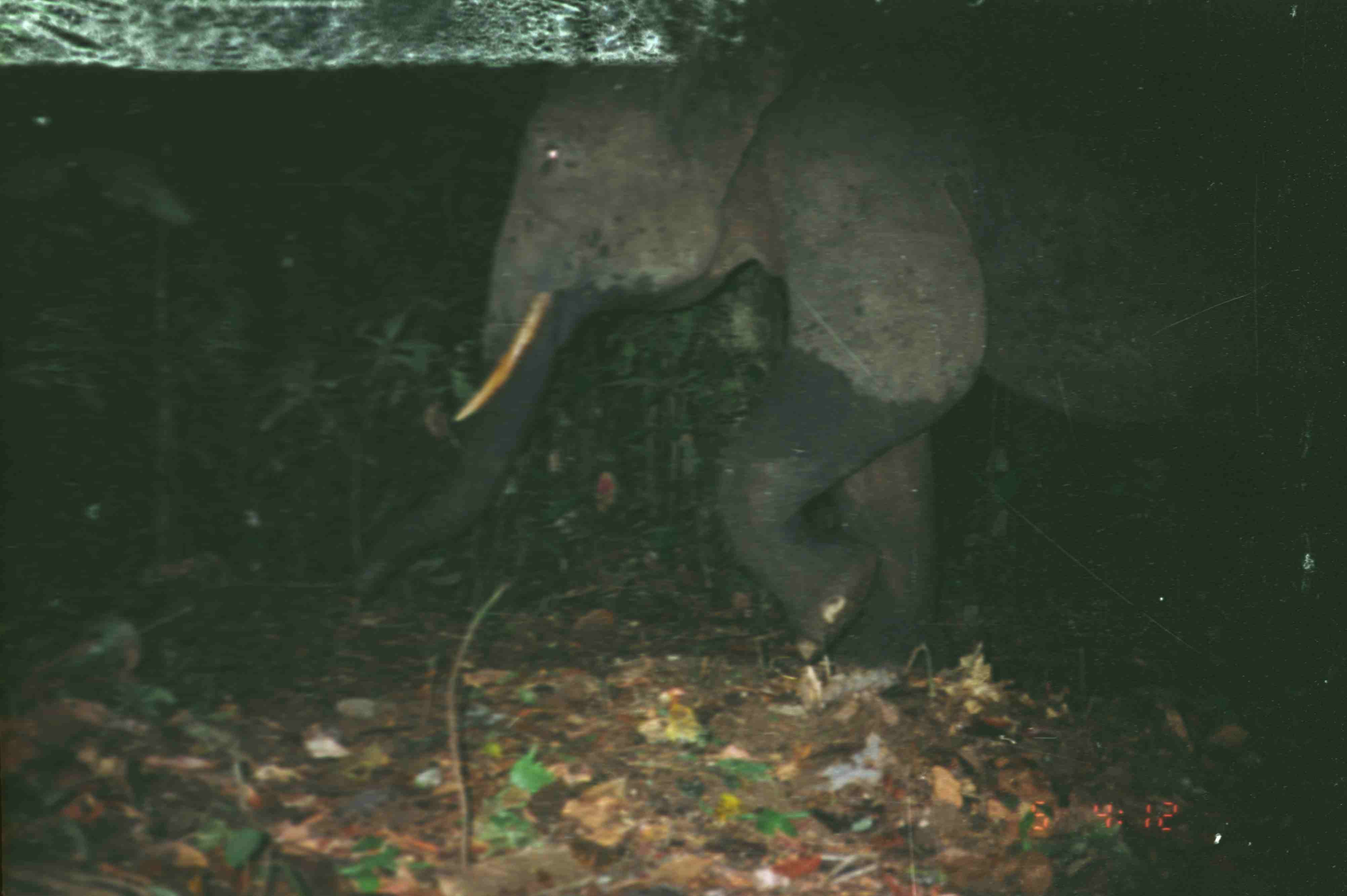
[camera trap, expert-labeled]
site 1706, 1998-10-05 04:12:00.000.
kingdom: Animalia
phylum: Chordata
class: Mammalia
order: Proboscidea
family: Elephantidae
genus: Elephas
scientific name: Elephas maximus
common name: asian elephant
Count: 1.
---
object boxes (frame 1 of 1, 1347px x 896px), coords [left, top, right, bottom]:
elephas maximus: [324, 53, 1347, 671]